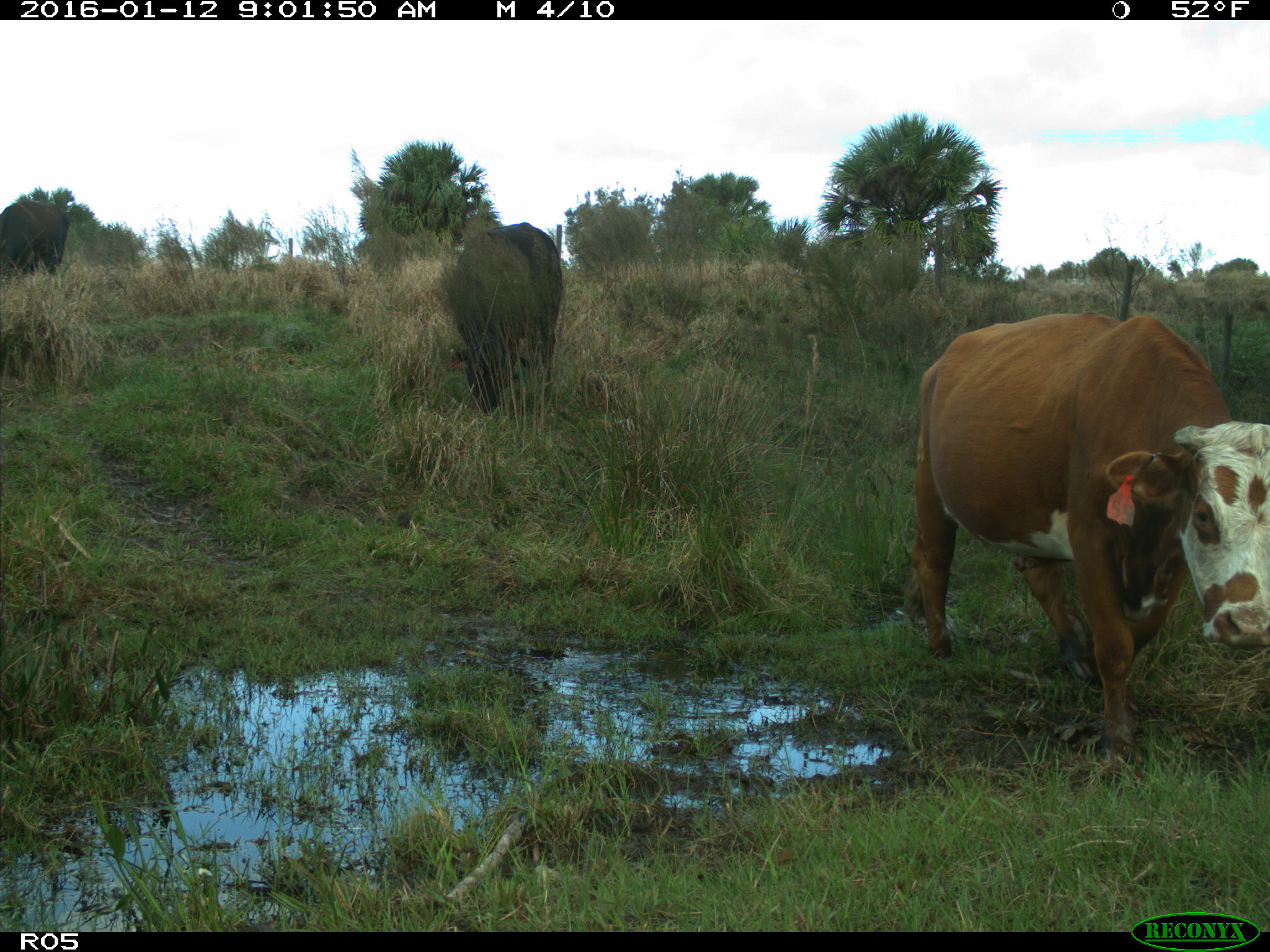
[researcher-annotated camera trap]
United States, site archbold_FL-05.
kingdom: Animalia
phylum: Chordata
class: Mammalia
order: Artiodactyla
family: Bovidae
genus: Bos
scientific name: Bos taurus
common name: domestic cow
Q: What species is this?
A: Bos taurus (domestic cow).